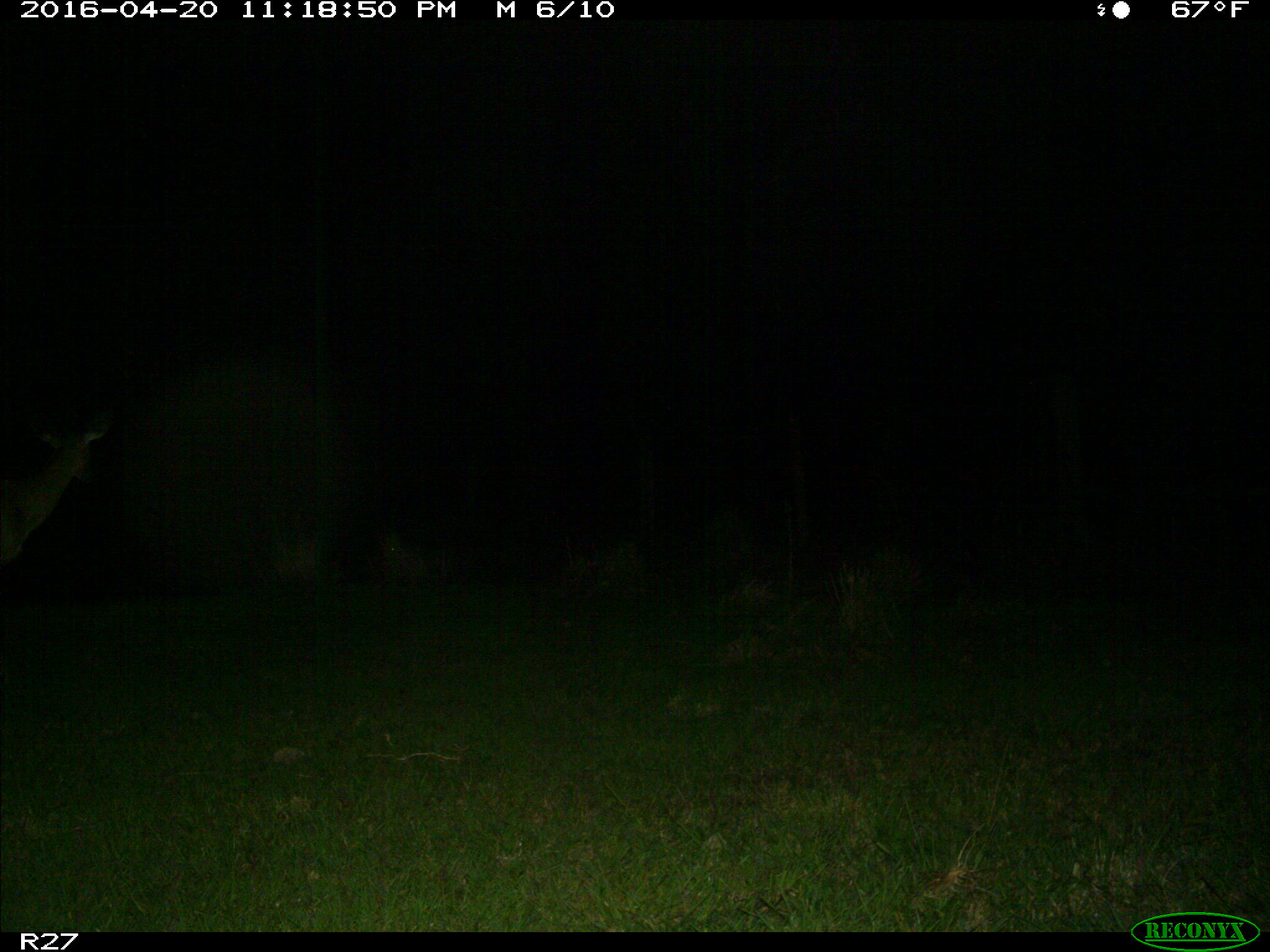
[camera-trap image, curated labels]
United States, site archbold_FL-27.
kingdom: Animalia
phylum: Chordata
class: Mammalia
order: Artiodactyla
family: Cervidae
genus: Odocoileus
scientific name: Odocoileus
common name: deer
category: unidentified deer